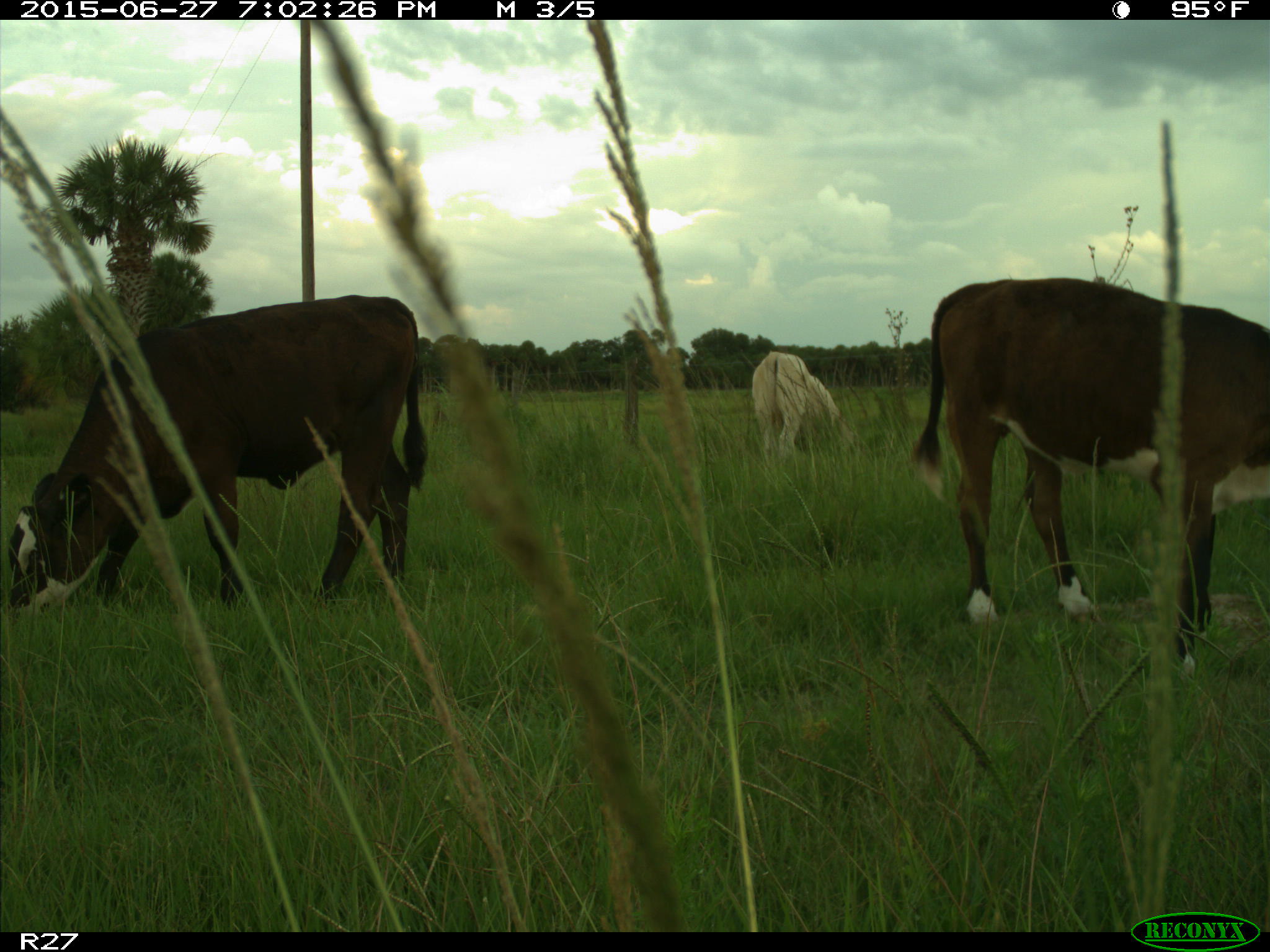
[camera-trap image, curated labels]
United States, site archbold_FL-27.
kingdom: Animalia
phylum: Chordata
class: Mammalia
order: Artiodactyla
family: Bovidae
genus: Bos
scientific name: Bos taurus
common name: domestic cow